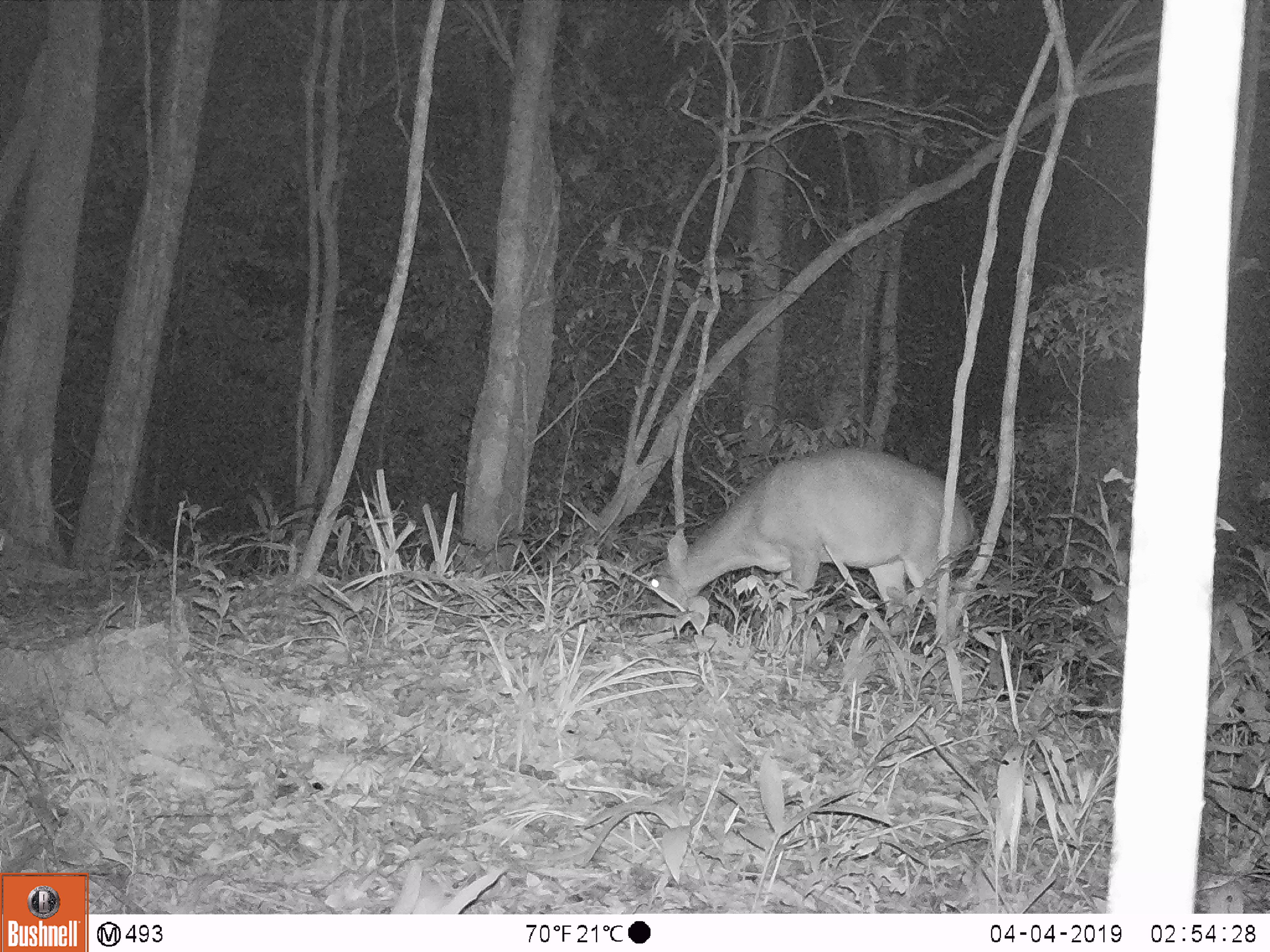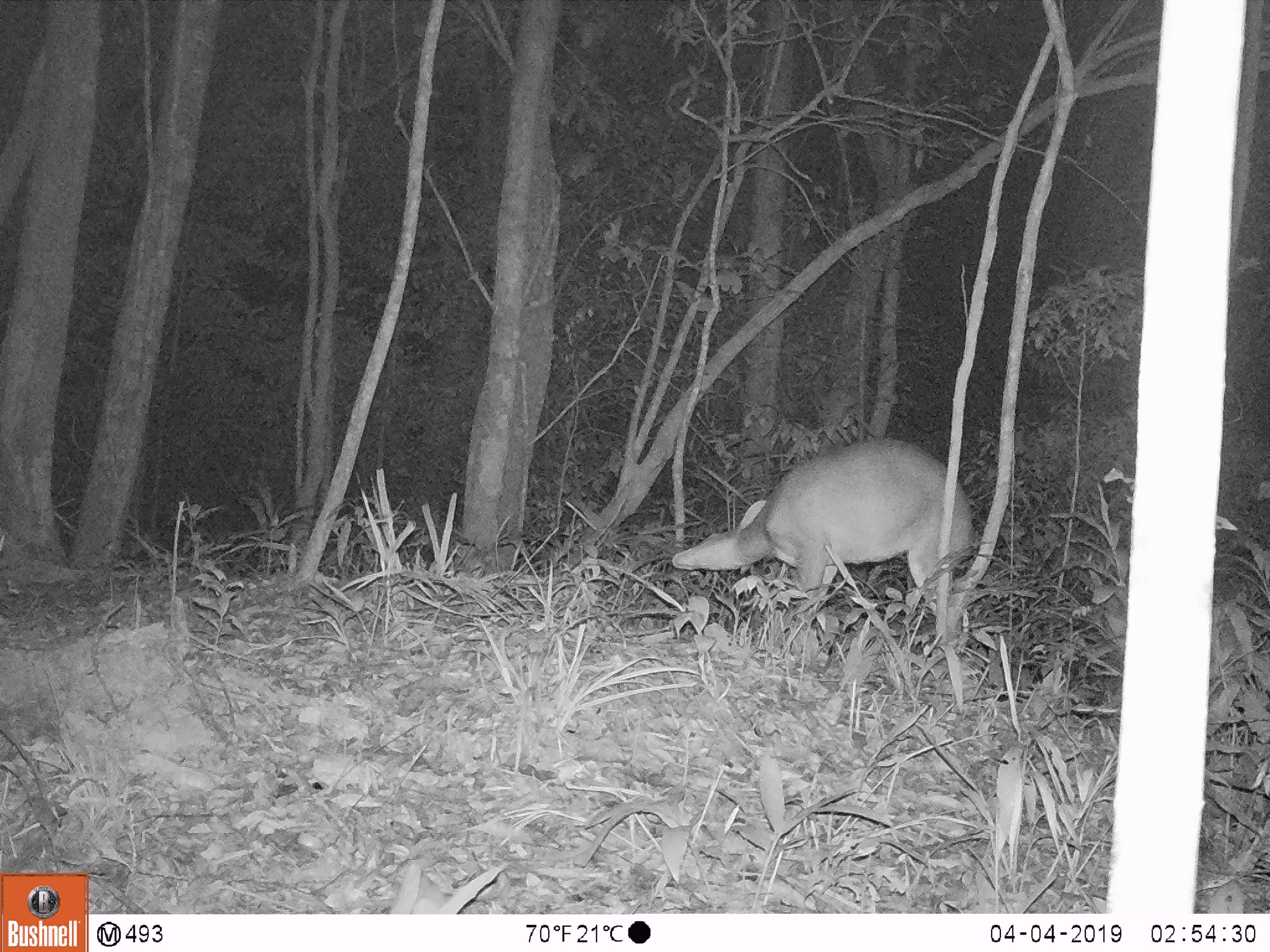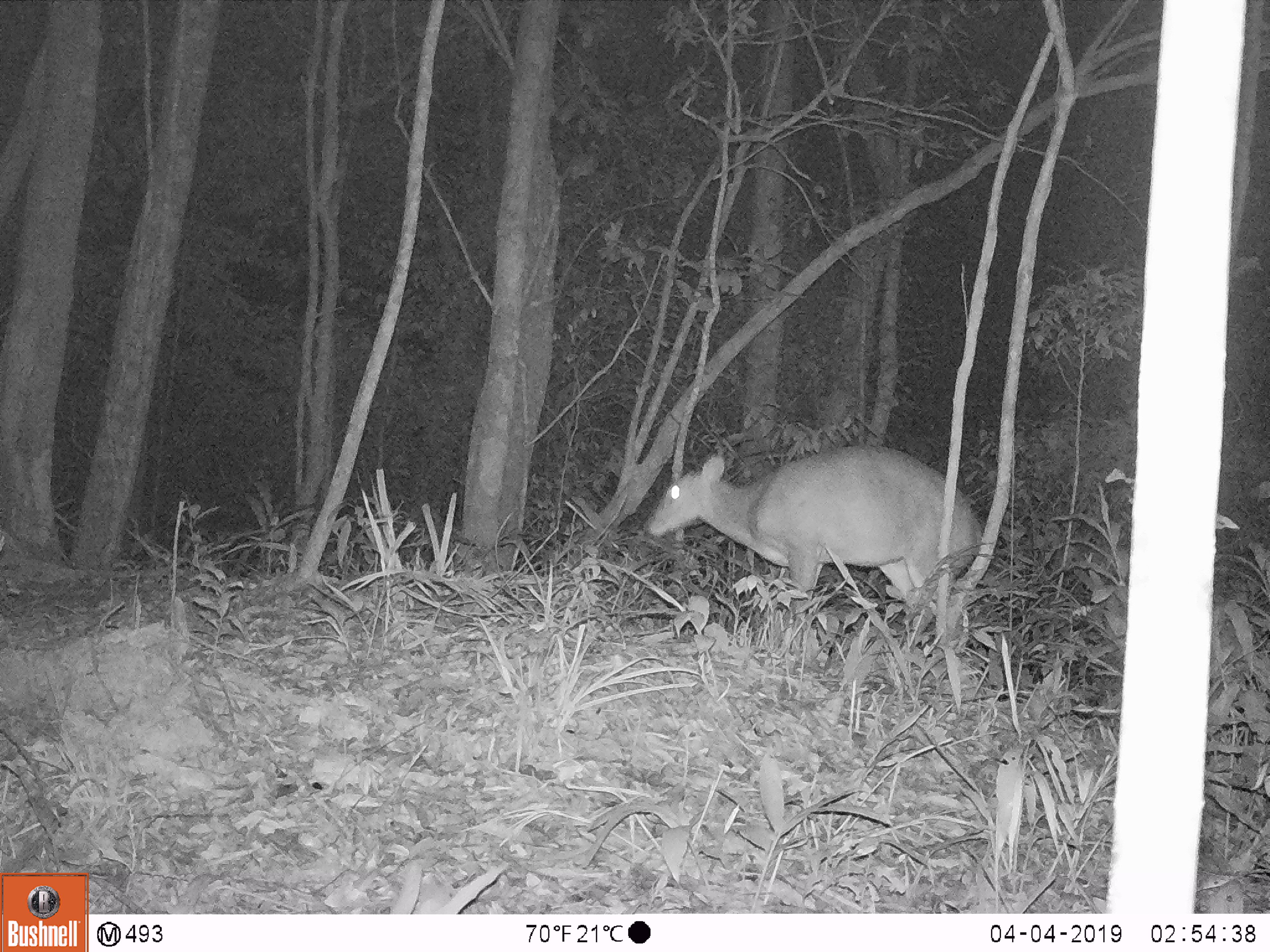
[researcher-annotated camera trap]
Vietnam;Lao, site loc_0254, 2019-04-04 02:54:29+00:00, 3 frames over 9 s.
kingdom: Animalia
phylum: Chordata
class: Mammalia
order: Artiodactyla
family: Cervidae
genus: Muntiacus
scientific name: Muntiacus vuquangensis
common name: large-antlered muntjac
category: large antlered muntjac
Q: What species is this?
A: Large antlered muntjac (large-antlered muntjac) (Muntiacus vuquangensis).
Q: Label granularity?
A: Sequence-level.